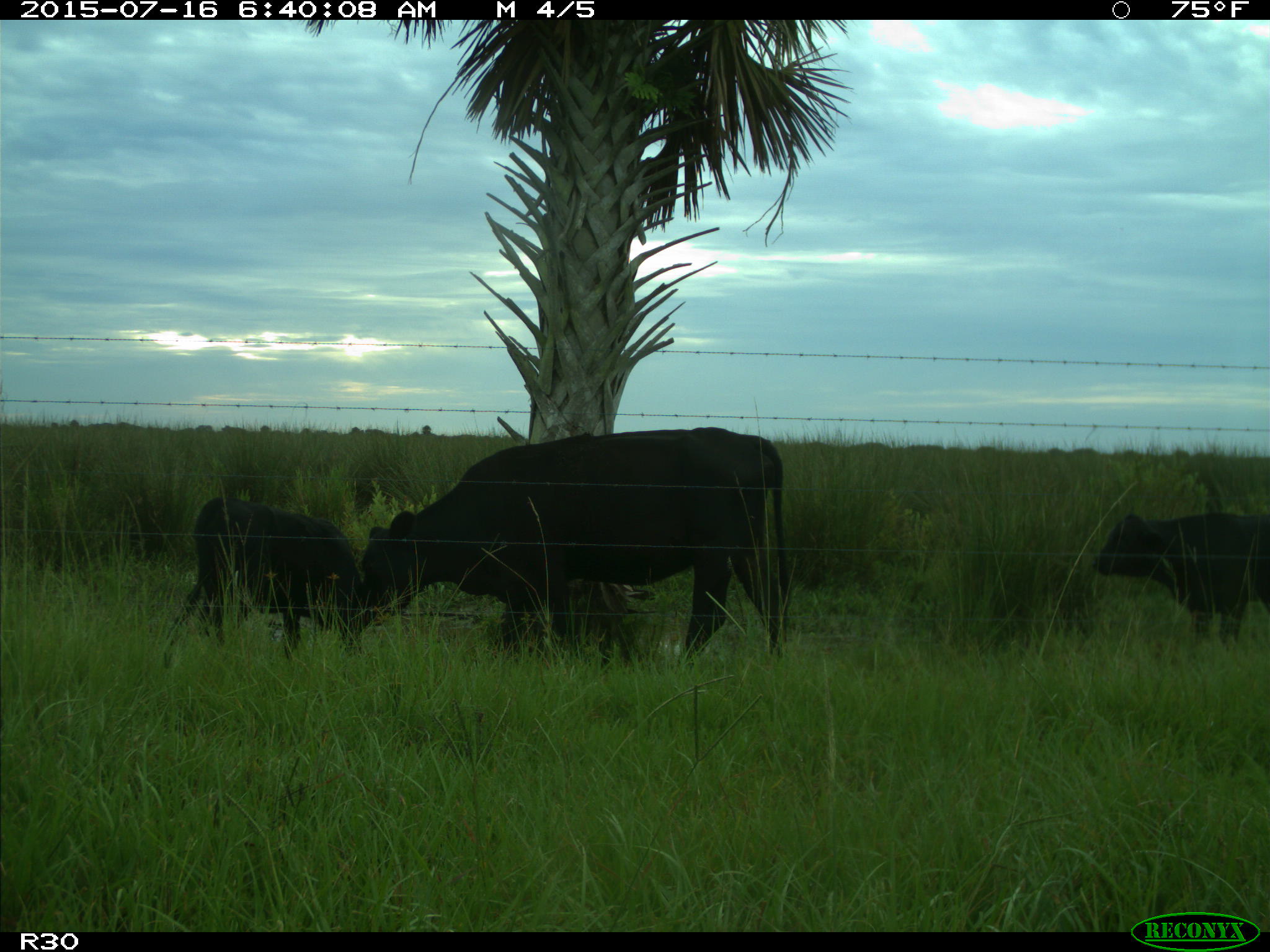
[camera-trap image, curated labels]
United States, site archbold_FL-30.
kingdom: Animalia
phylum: Chordata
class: Mammalia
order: Artiodactyla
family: Bovidae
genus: Bos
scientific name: Bos taurus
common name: domestic cow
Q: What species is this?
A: Bos taurus (domestic cow).